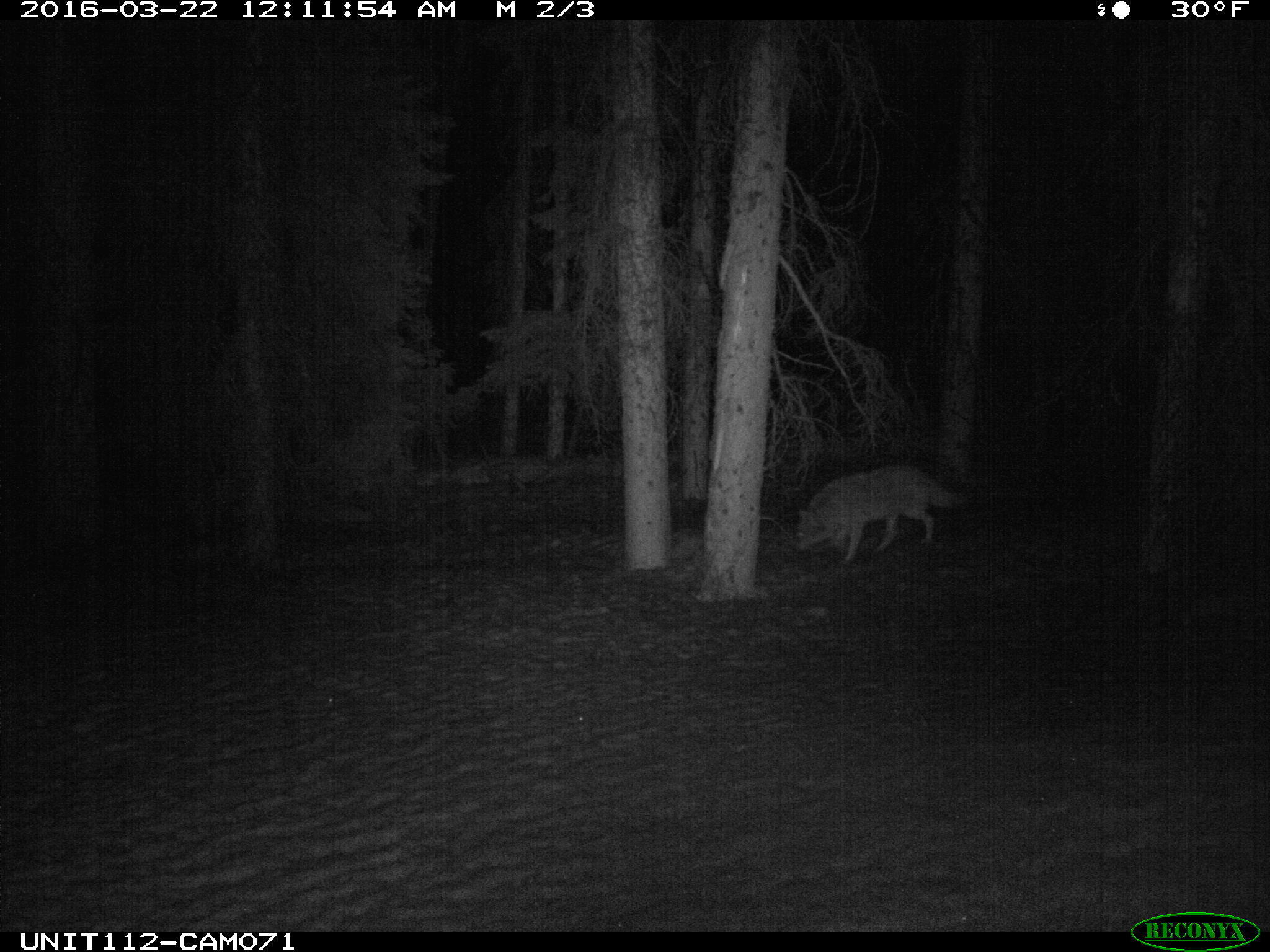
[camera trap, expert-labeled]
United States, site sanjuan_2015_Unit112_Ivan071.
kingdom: Animalia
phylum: Chordata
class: Mammalia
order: Carnivora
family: Canidae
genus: Canis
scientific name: Canis latrans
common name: coyote